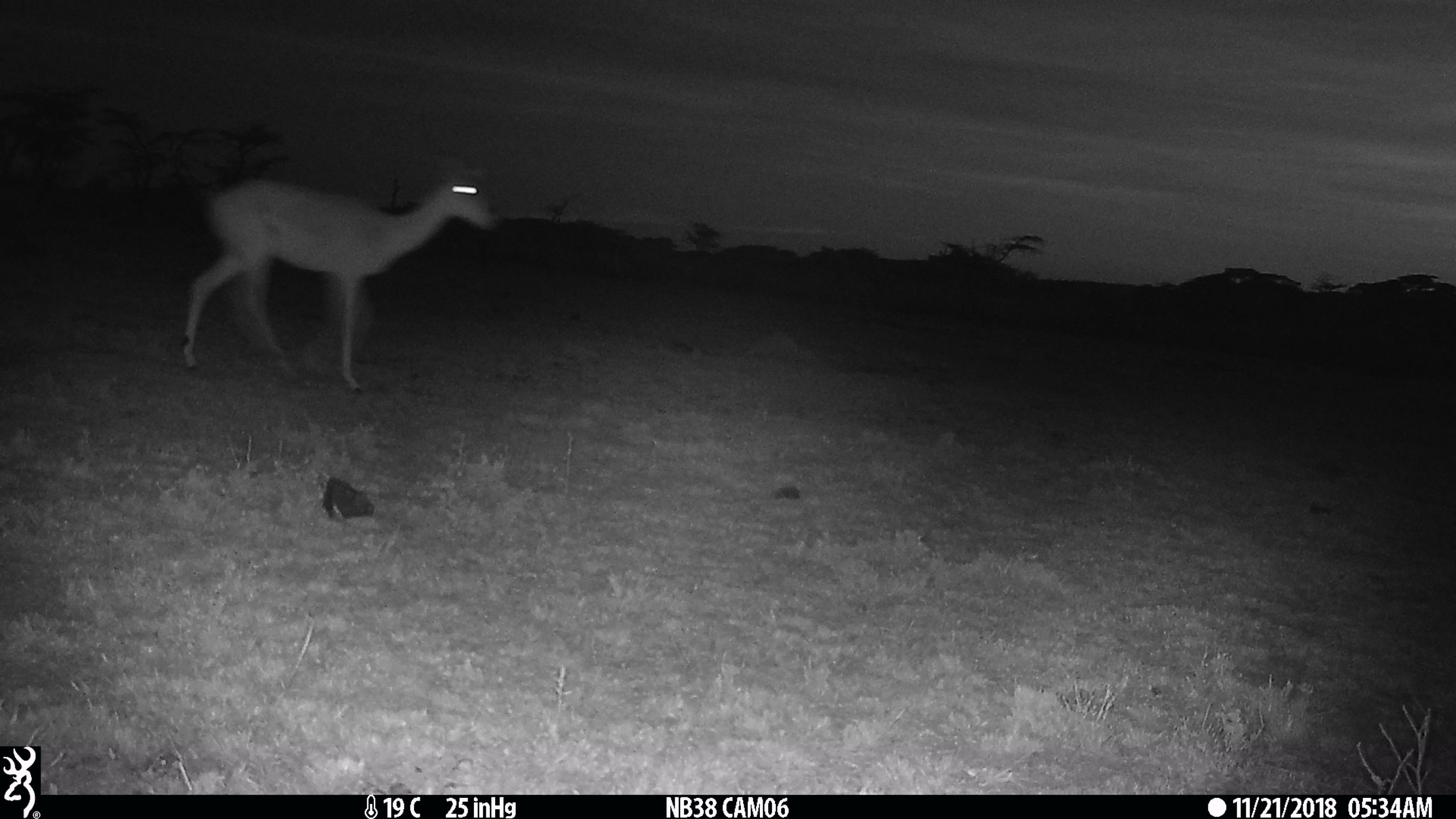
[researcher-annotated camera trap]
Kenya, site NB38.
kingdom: Animalia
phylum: Chordata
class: Mammalia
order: Artiodactyla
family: Bovidae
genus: Aepyceros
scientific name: Aepyceros melampus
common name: impala